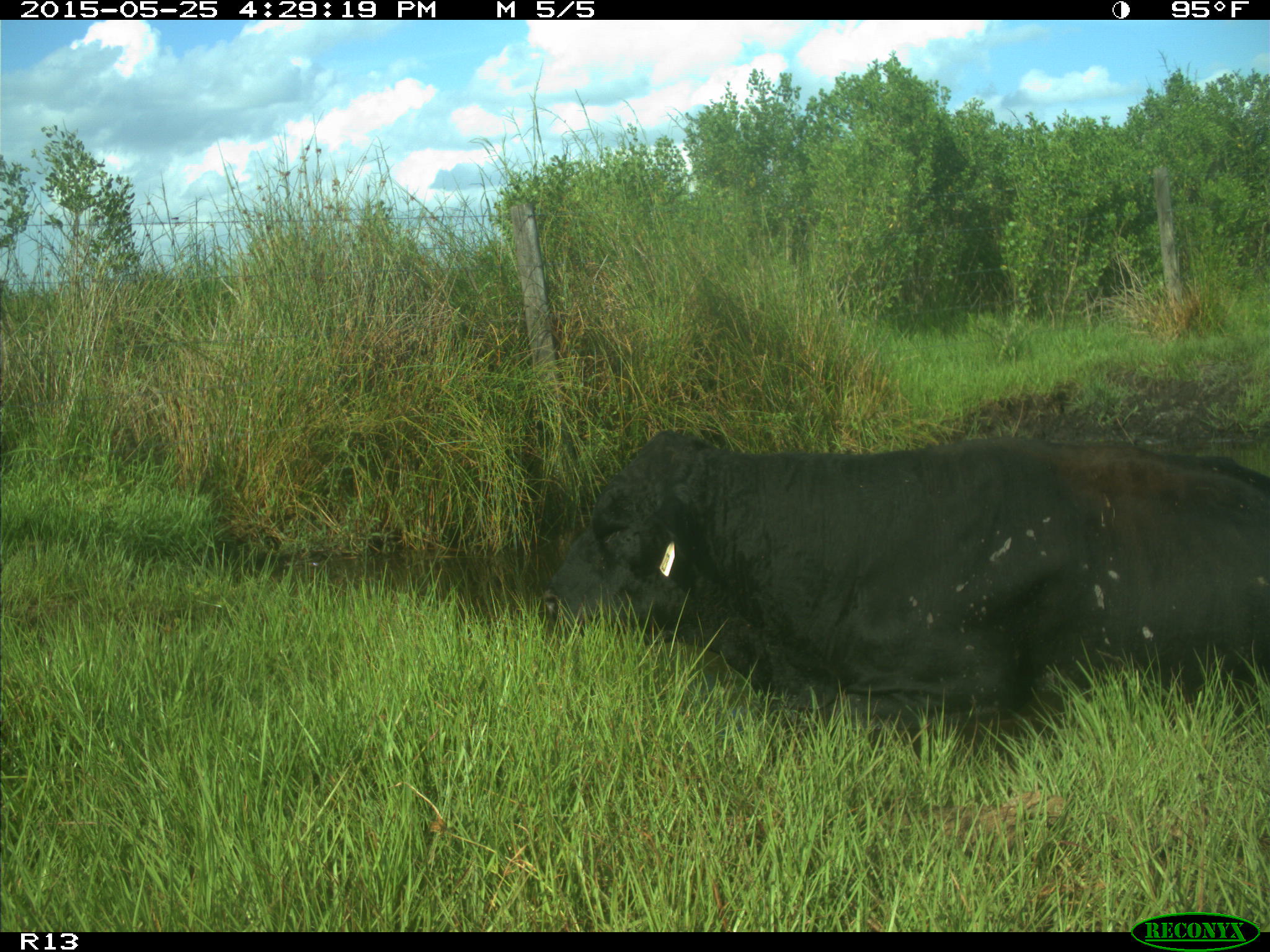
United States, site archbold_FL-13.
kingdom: Animalia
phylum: Chordata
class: Mammalia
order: Artiodactyla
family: Bovidae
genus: Bos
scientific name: Bos taurus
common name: domestic cow